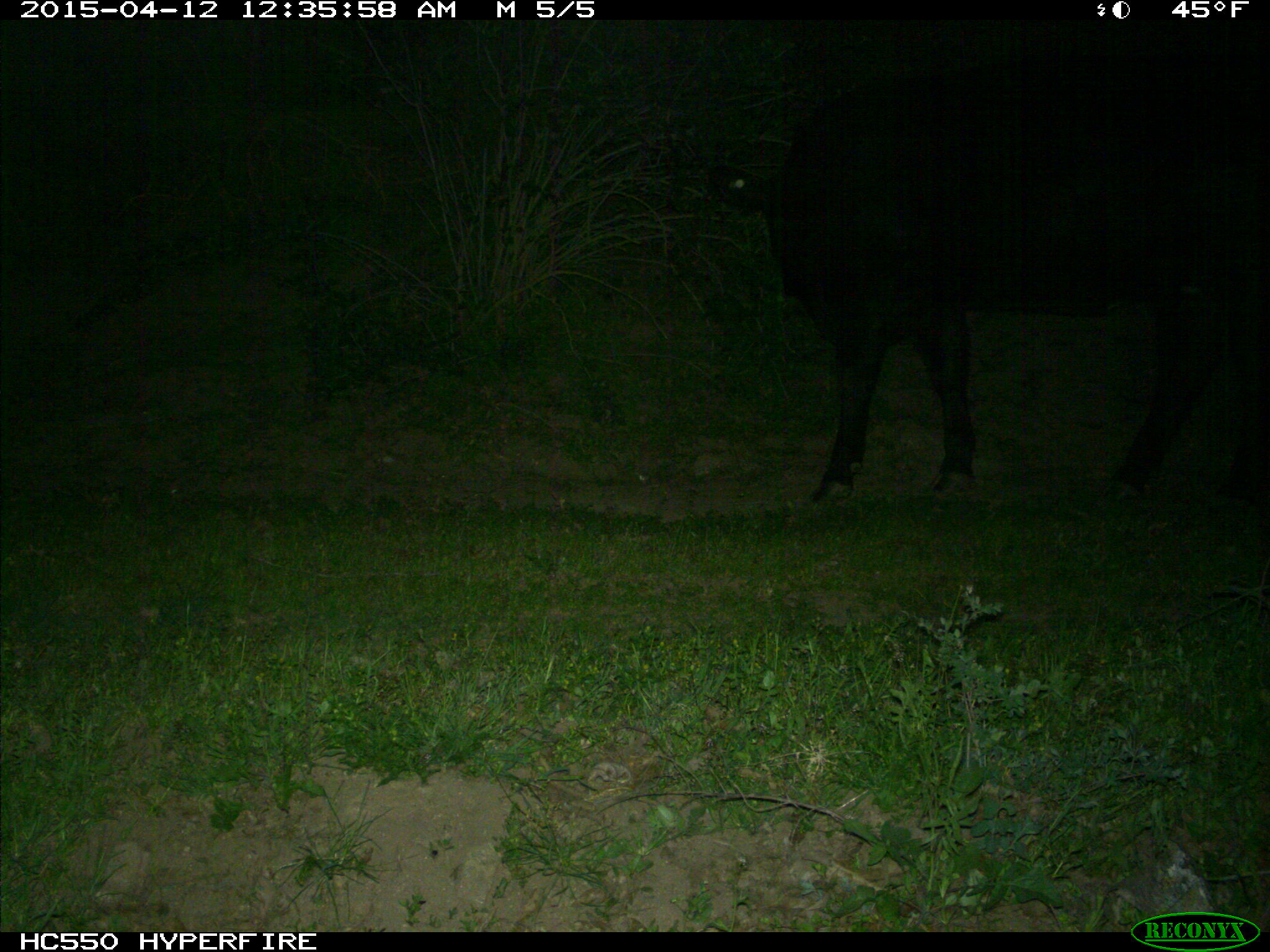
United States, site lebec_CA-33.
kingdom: Animalia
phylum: Chordata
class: Mammalia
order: Artiodactyla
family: Bovidae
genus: Bos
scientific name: Bos taurus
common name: domestic cow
Bos taurus (domestic cow).